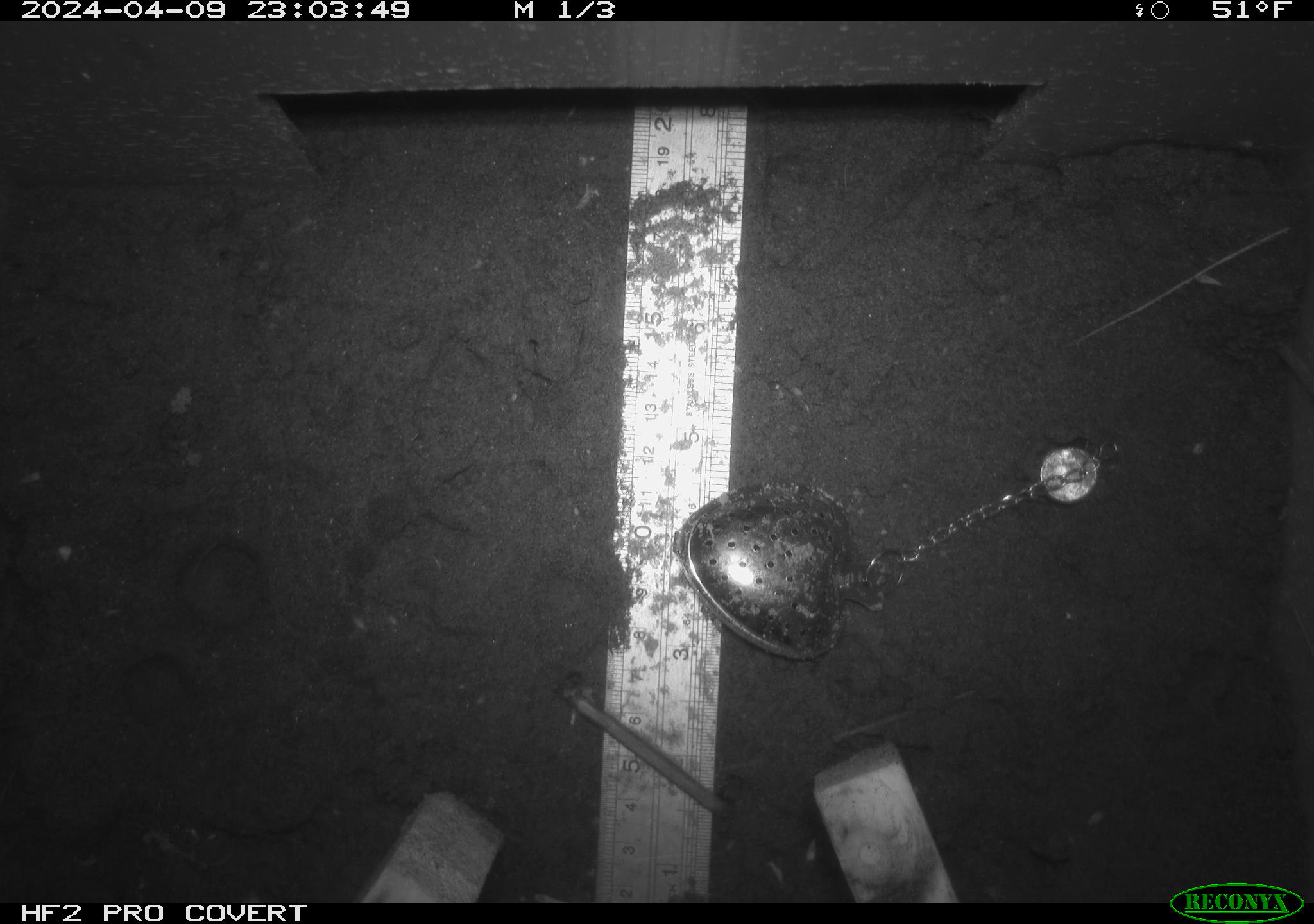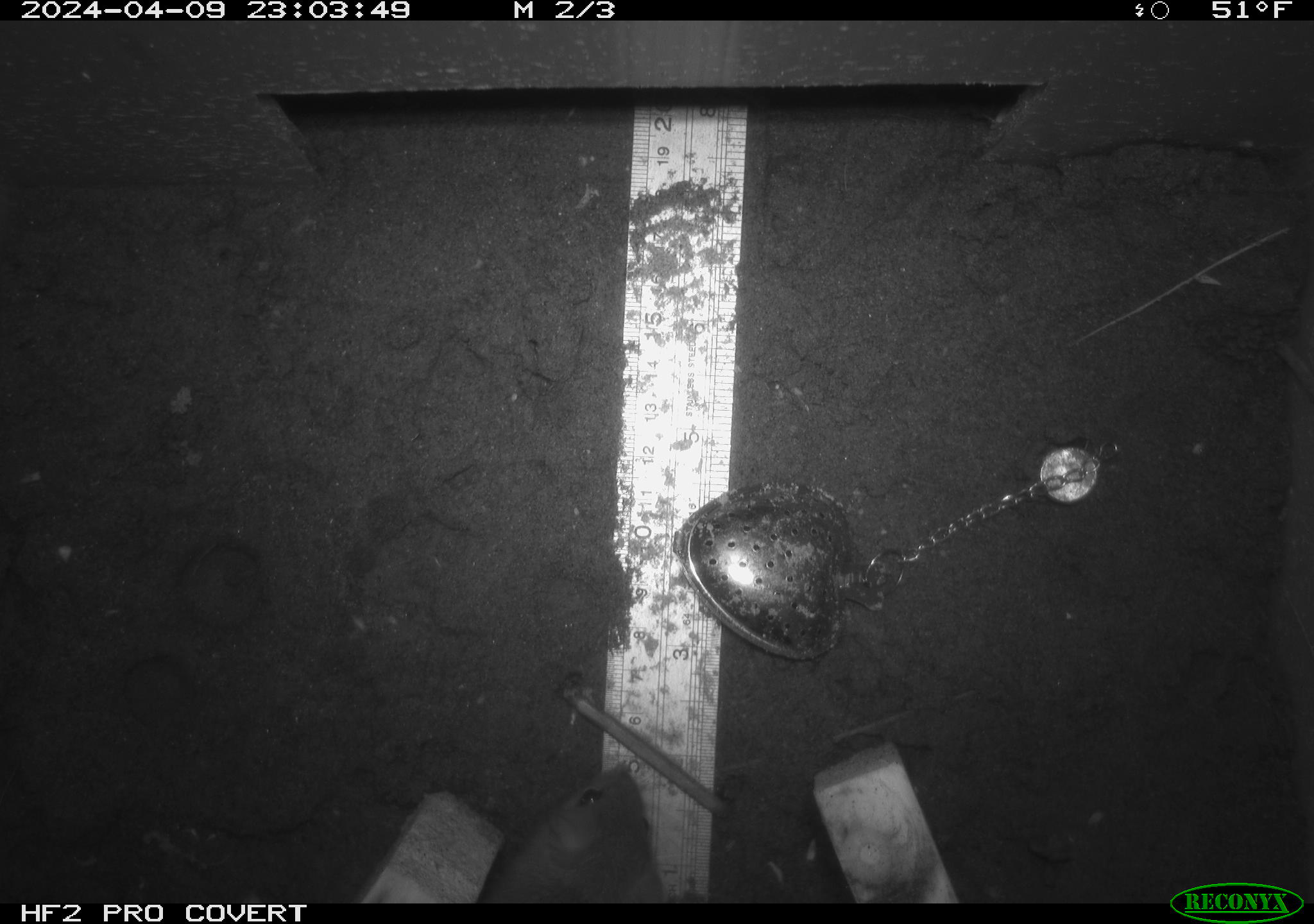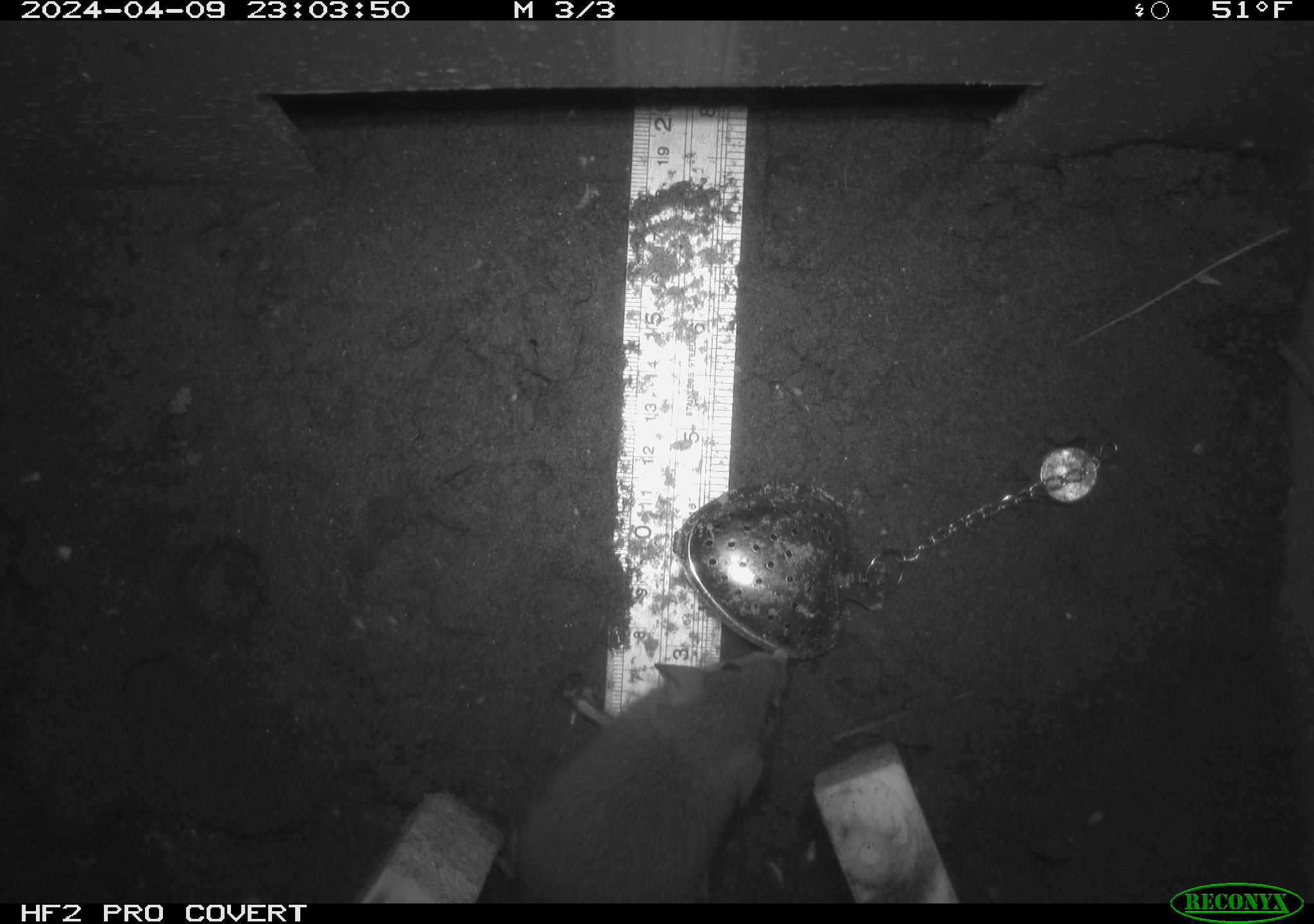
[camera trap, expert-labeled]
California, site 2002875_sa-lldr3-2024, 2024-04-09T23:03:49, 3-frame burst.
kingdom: Animalia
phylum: Chordata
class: Mammalia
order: Rodentia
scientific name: Rodentia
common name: rodent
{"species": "rodent (Rodentia)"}